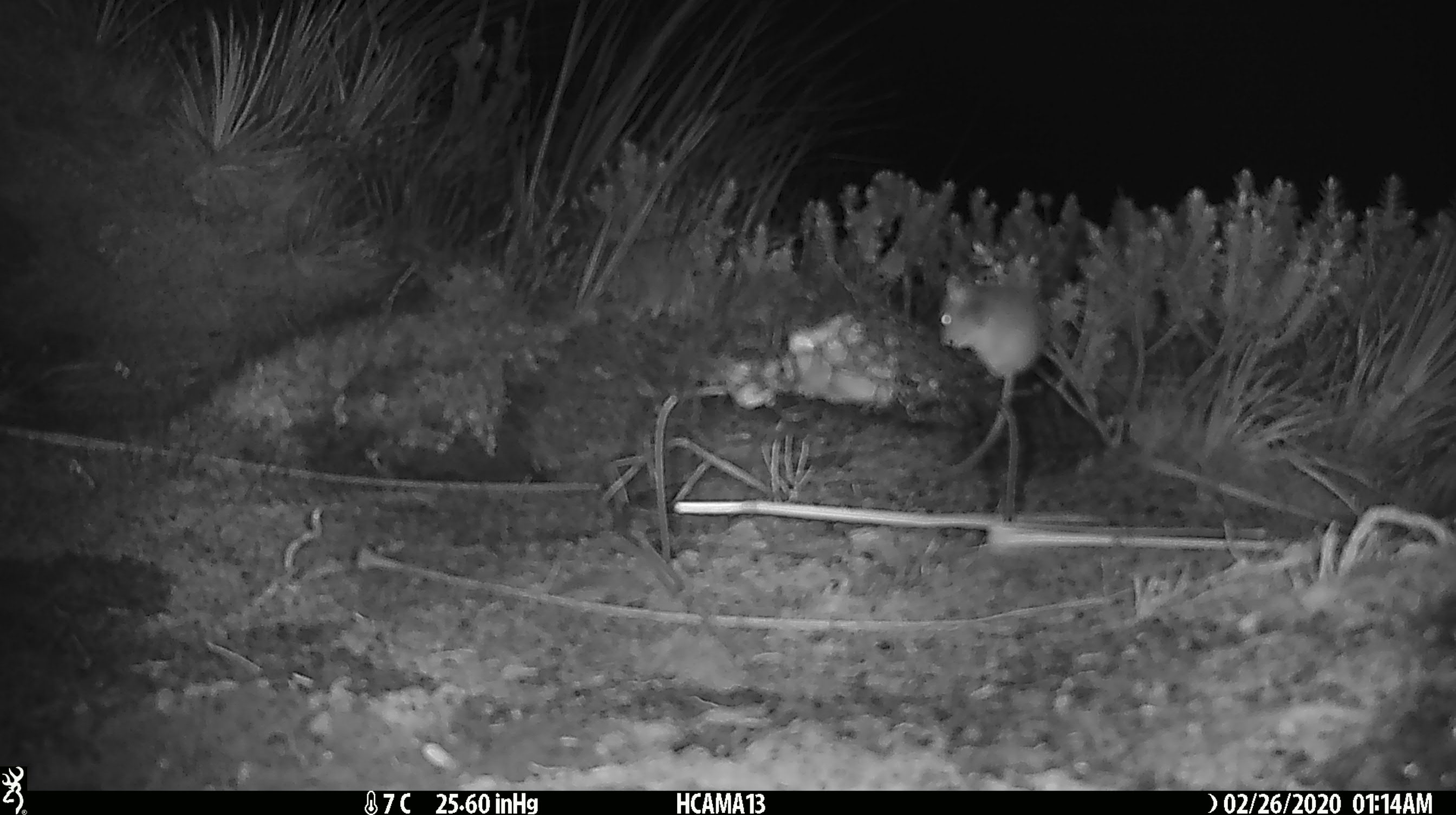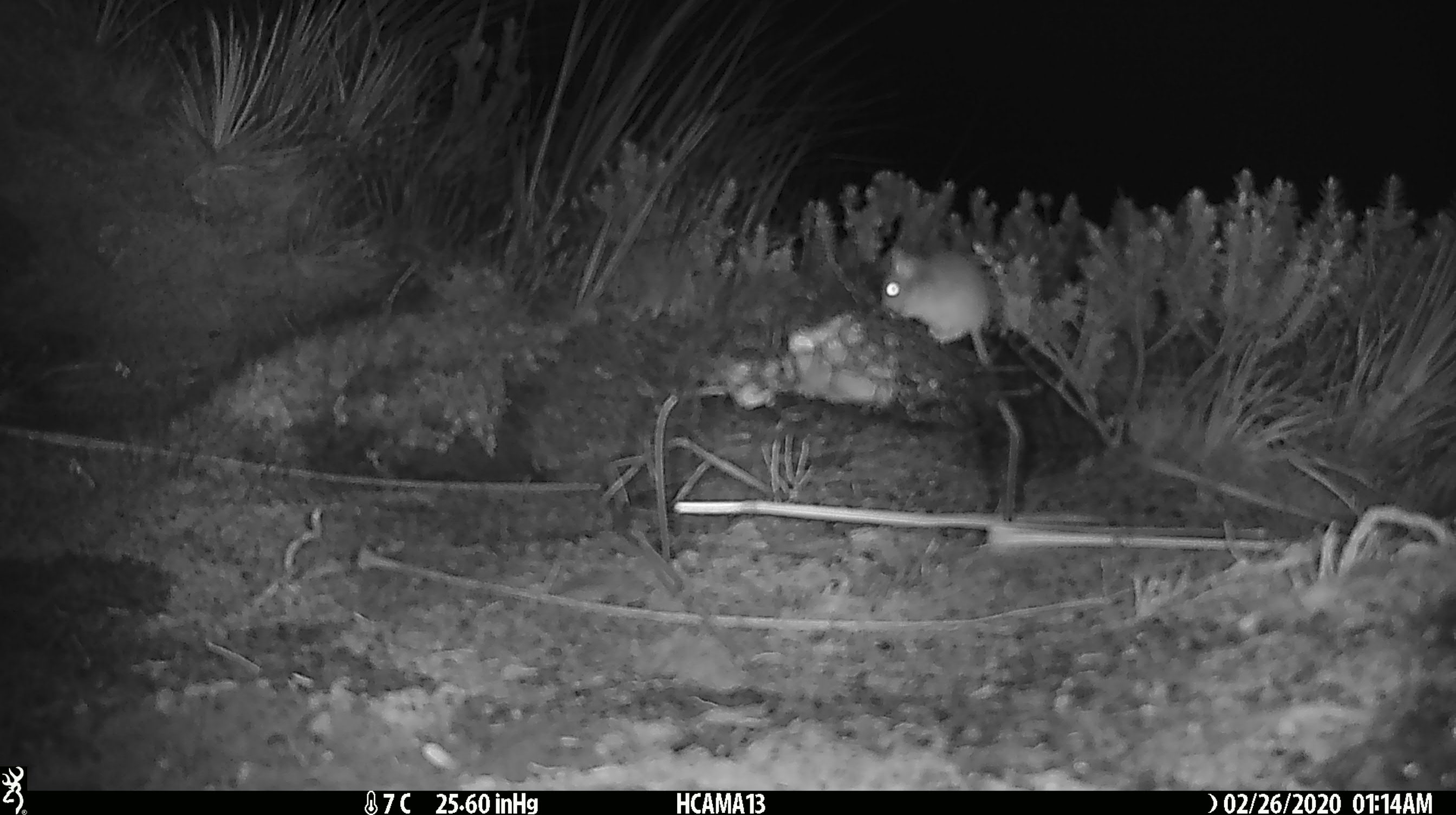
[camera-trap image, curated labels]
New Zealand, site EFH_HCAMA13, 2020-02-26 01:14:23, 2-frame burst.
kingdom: Animalia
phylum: Chordata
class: Mammalia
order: Rodentia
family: Muridae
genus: Mus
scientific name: Mus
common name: mouse